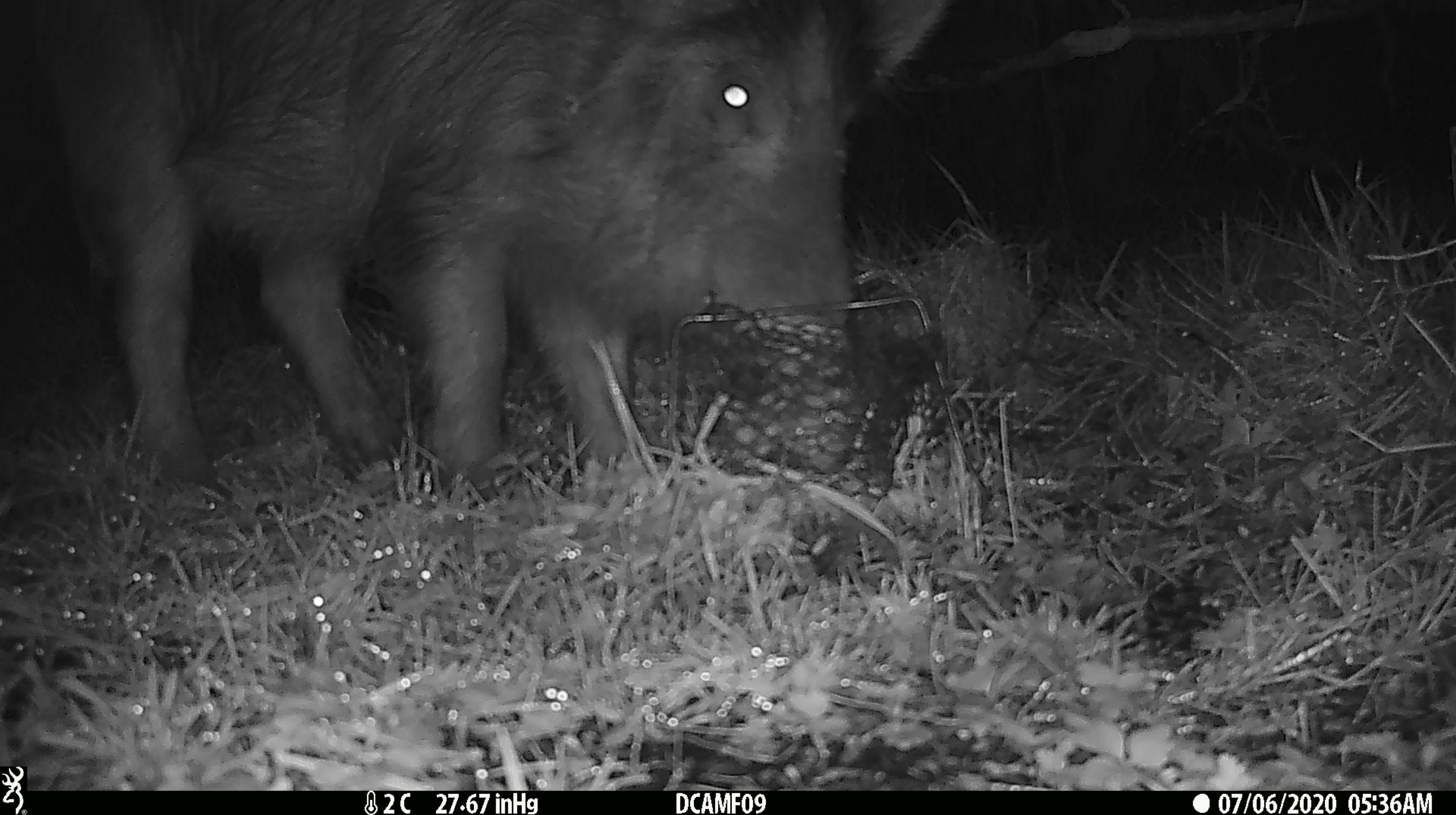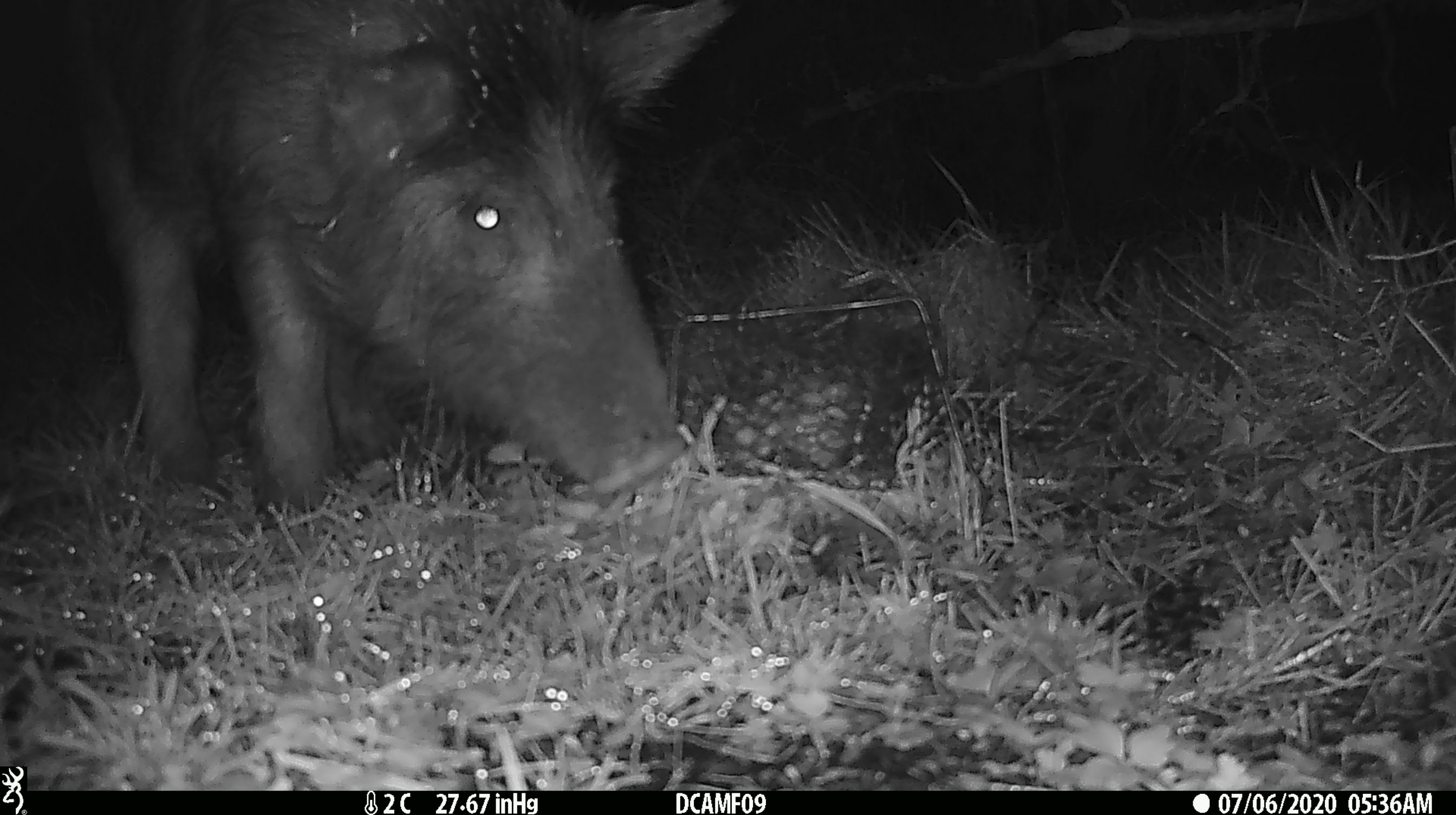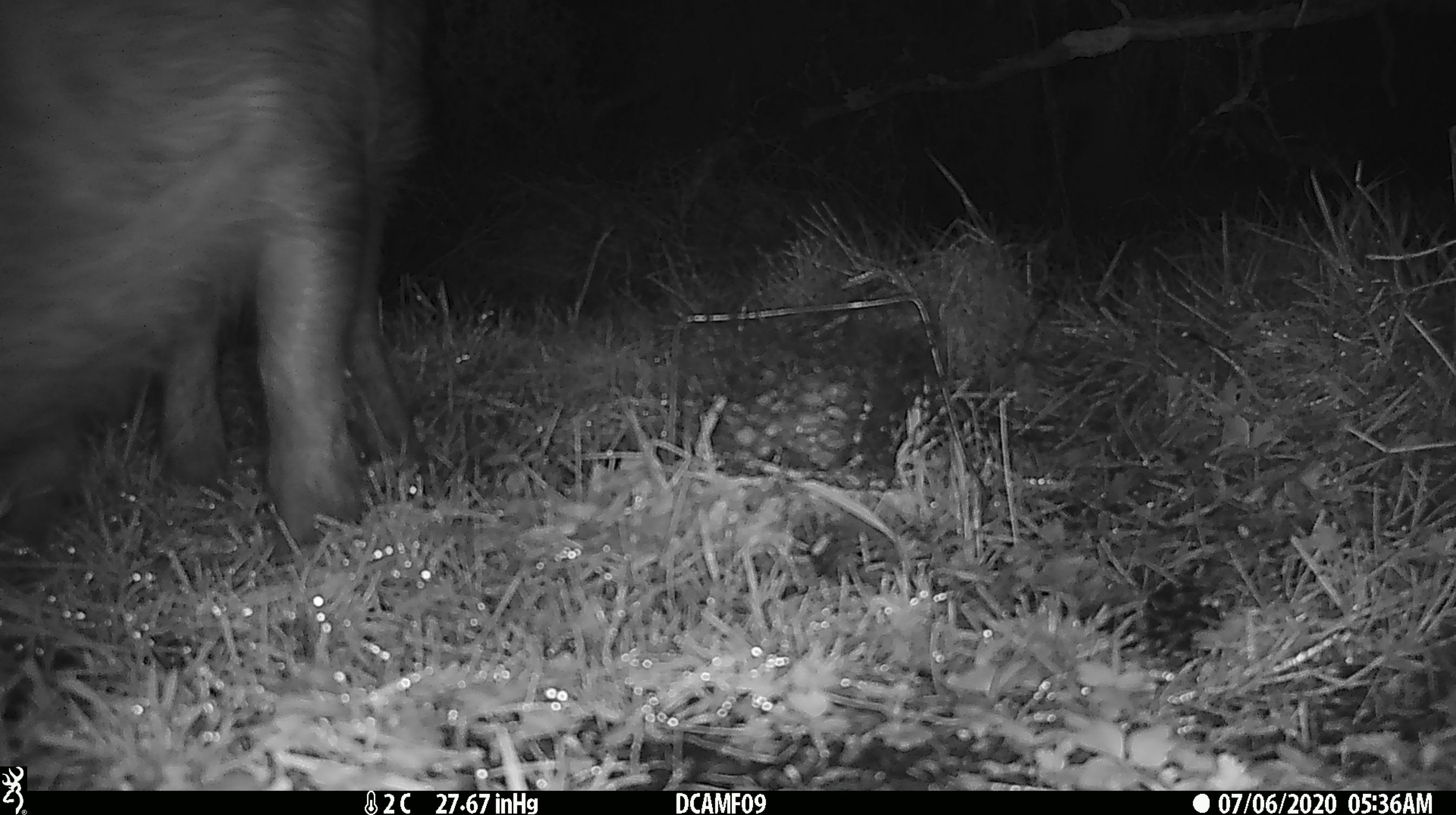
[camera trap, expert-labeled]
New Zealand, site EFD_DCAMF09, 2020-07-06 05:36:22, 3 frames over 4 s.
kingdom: Animalia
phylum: Chordata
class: Mammalia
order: Artiodactyla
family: Suidae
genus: Sus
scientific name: Sus scrofa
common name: pig